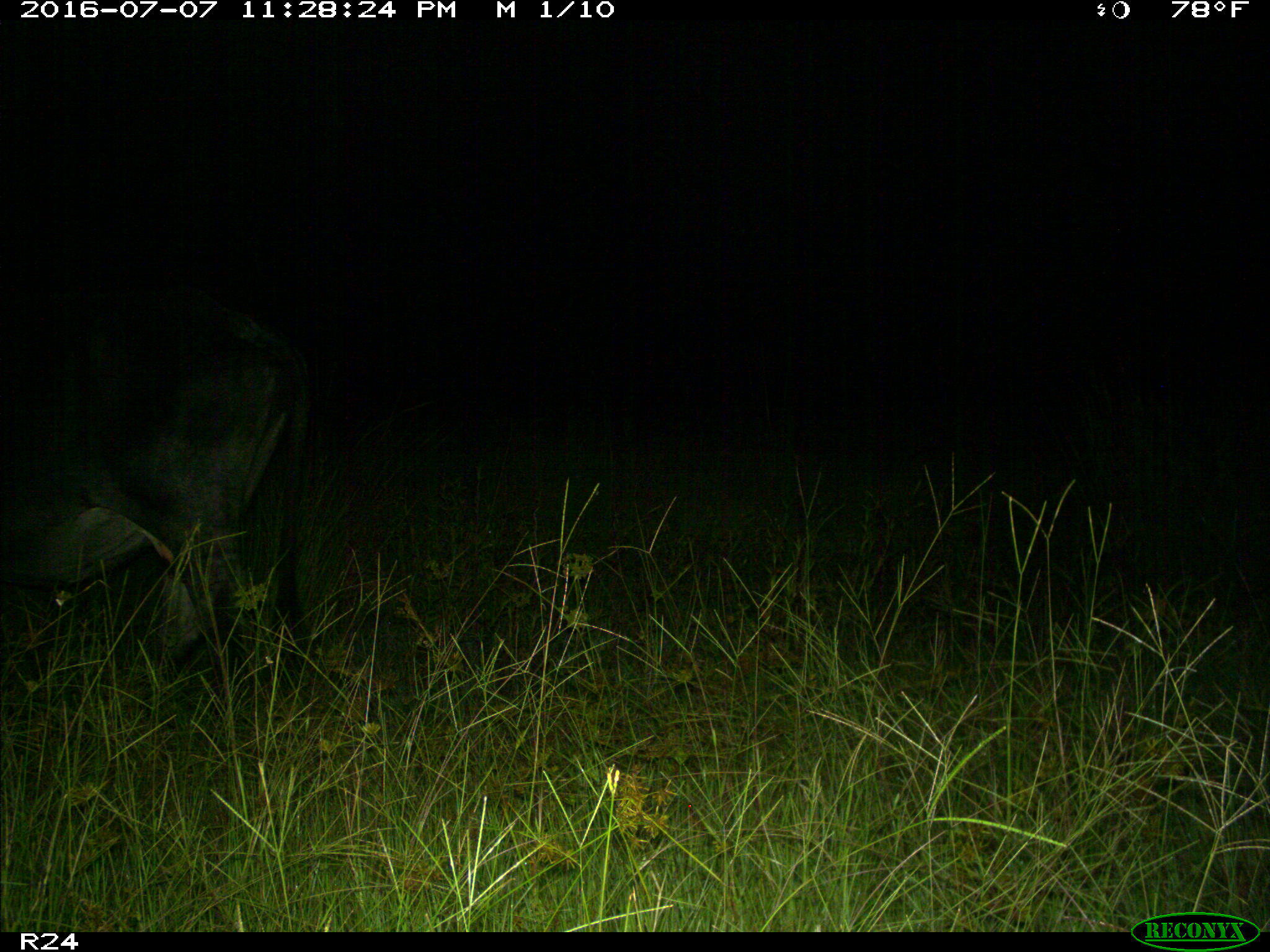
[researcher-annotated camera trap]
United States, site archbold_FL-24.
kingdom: Animalia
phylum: Chordata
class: Mammalia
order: Artiodactyla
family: Bovidae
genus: Bos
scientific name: Bos taurus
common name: domestic cow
Bos taurus (domestic cow).